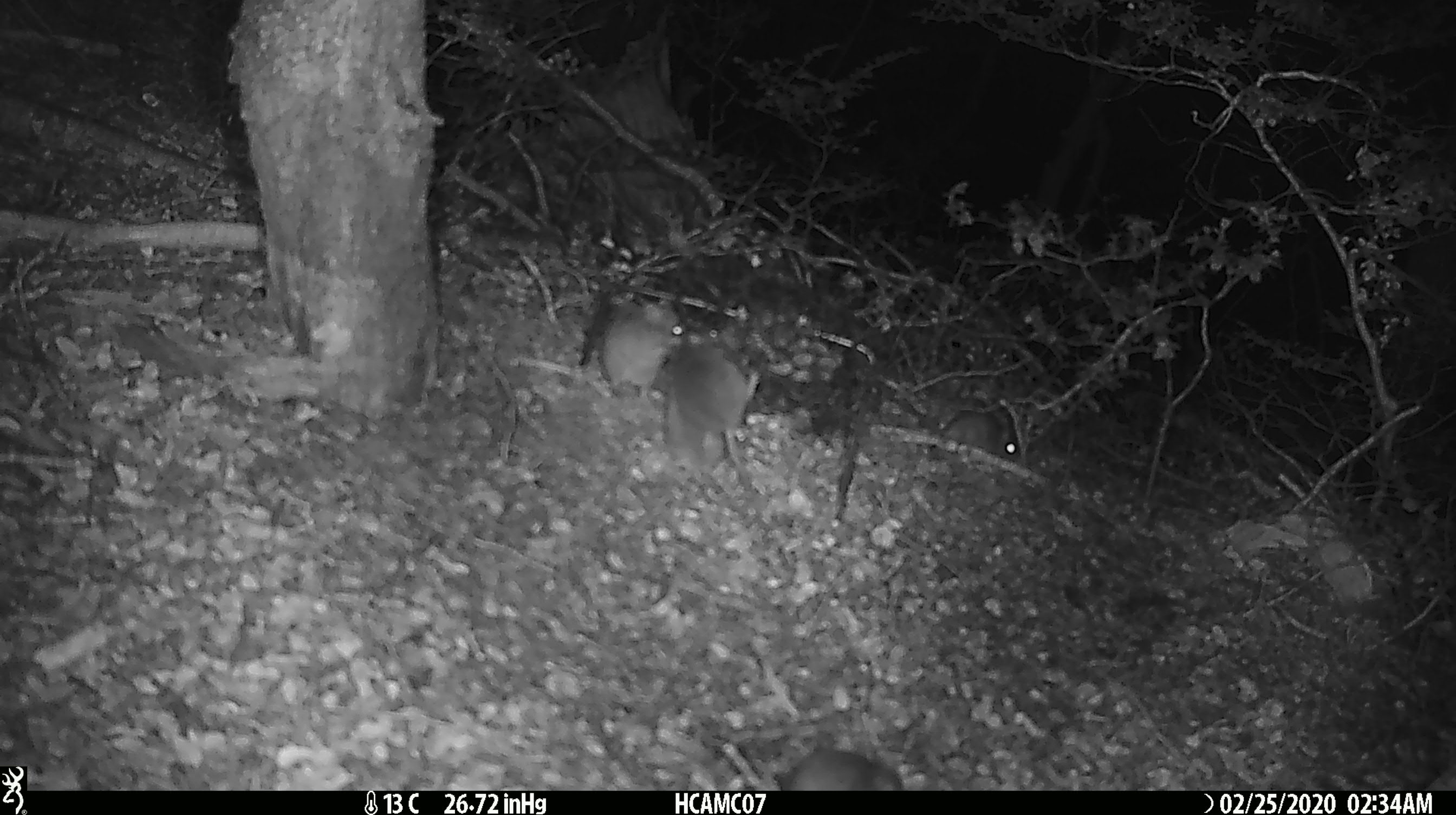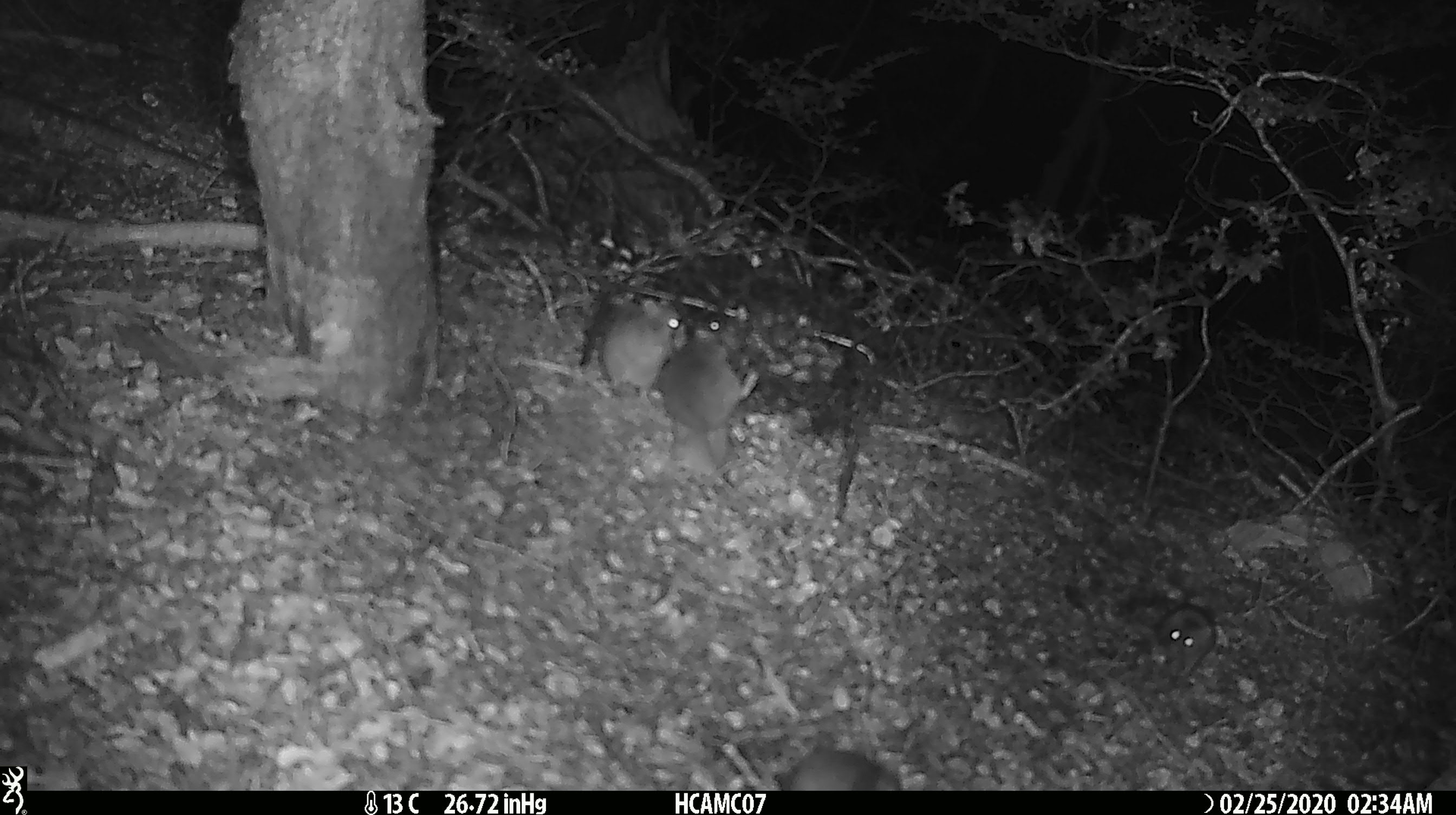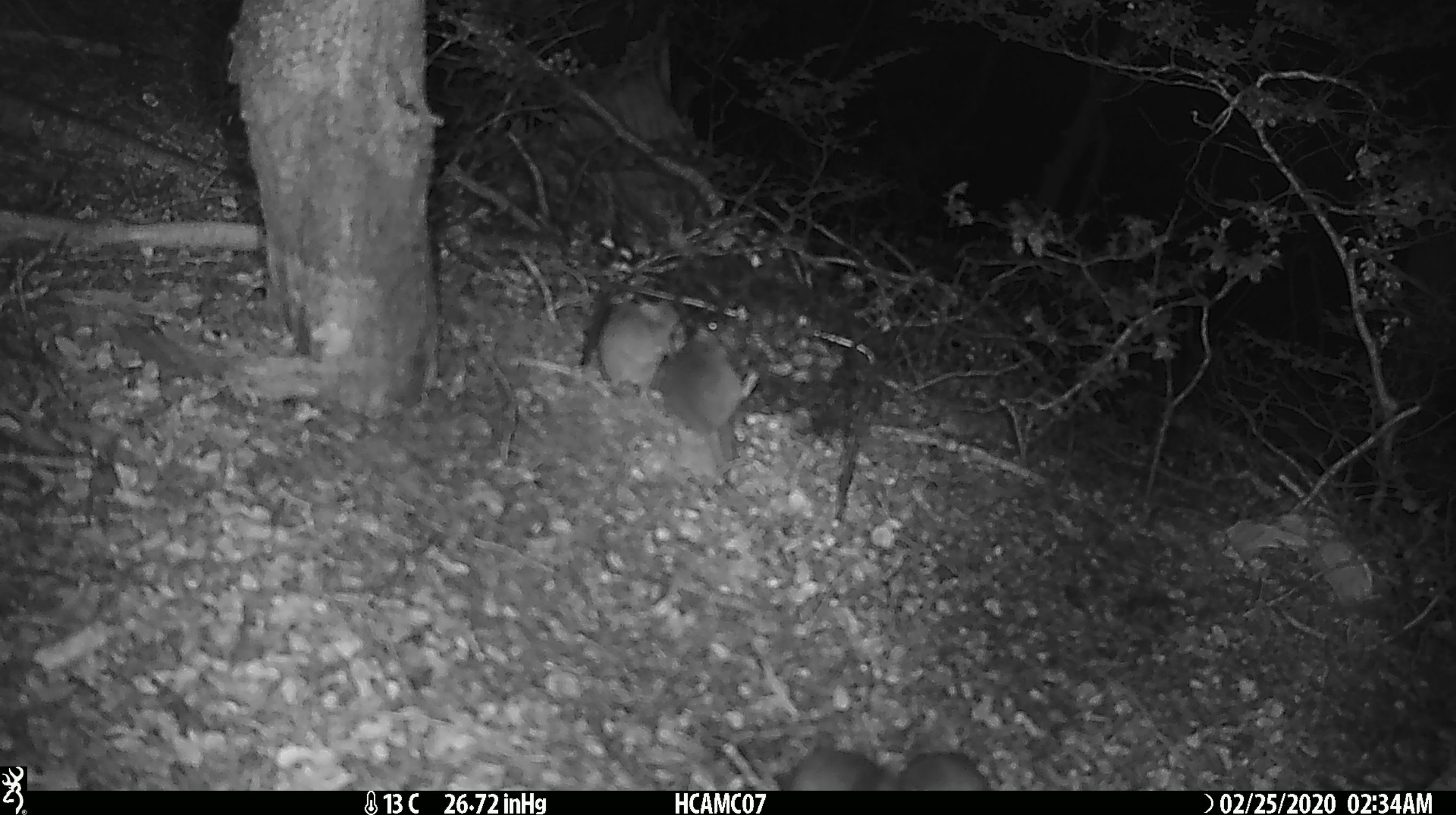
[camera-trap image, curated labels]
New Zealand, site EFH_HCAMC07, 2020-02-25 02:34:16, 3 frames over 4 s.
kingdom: Animalia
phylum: Chordata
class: Mammalia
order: Rodentia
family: Muridae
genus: Mus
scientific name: Mus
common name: mouse